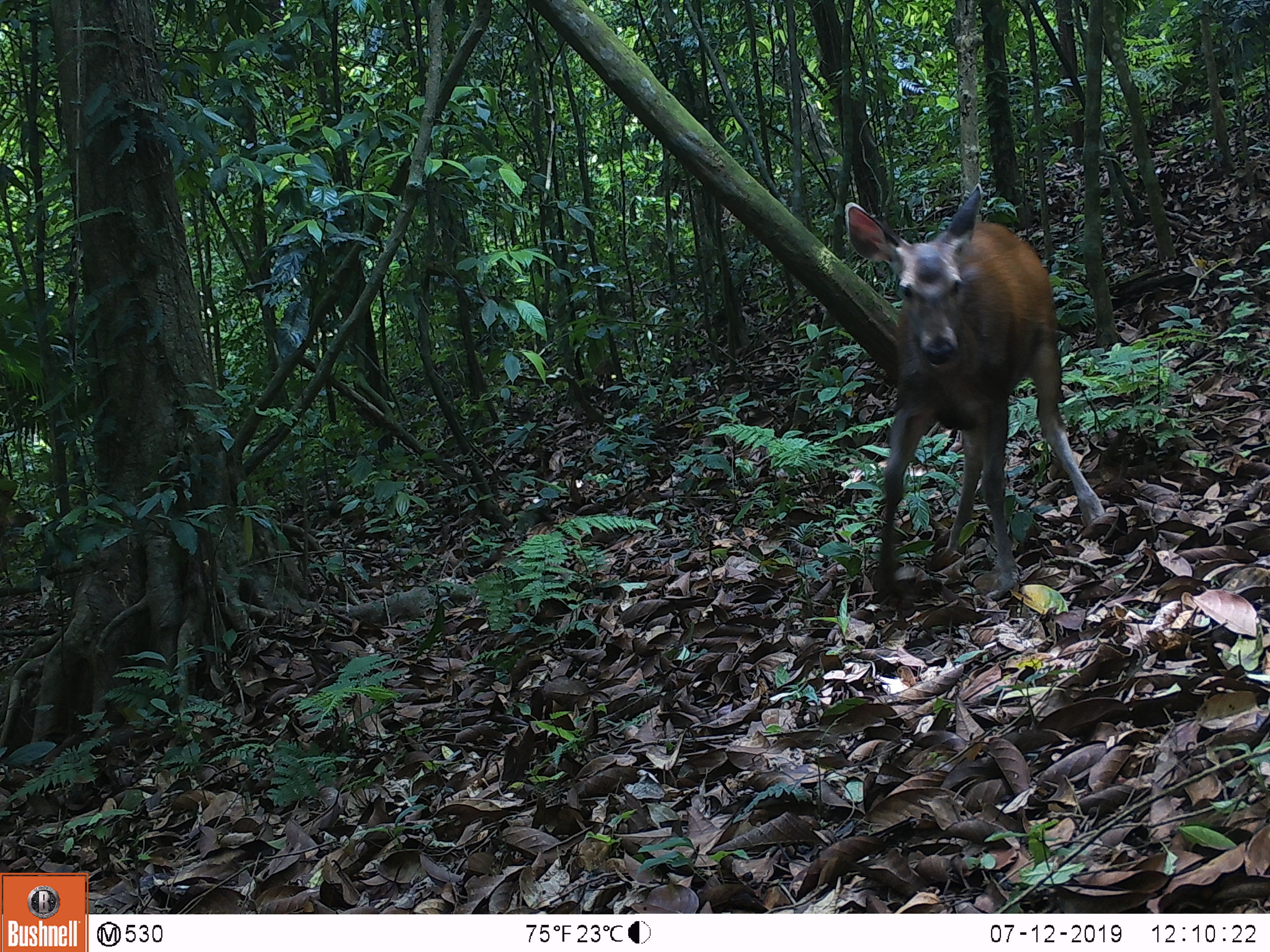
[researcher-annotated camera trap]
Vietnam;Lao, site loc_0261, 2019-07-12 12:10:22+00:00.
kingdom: Animalia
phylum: Chordata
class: Mammalia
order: Artiodactyla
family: Cervidae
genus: Rusa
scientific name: Rusa unicolor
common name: sambar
Sambar (Rusa unicolor). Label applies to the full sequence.